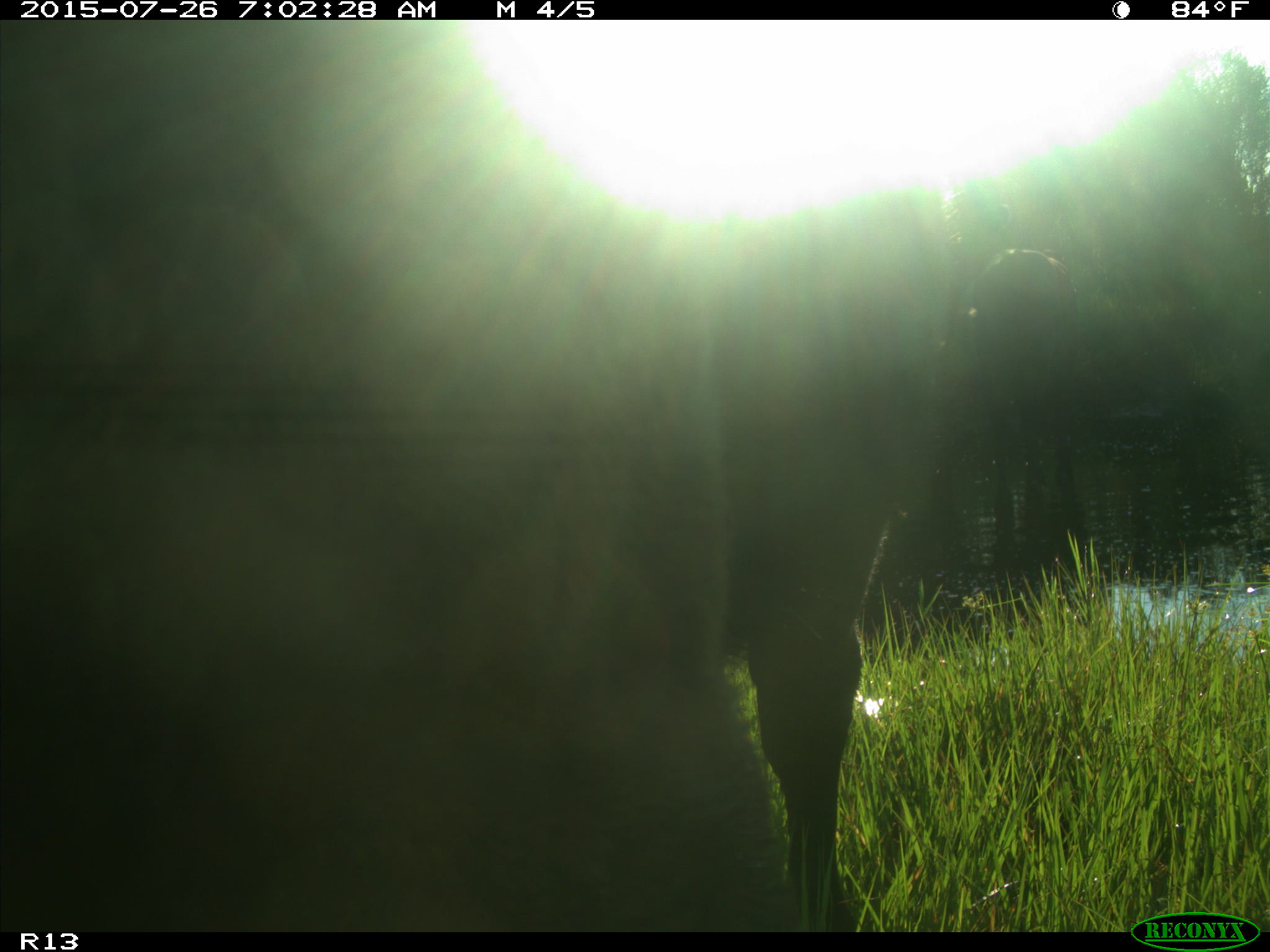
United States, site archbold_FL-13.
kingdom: Animalia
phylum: Chordata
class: Mammalia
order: Artiodactyla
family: Bovidae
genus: Bos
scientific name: Bos taurus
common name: domestic cow